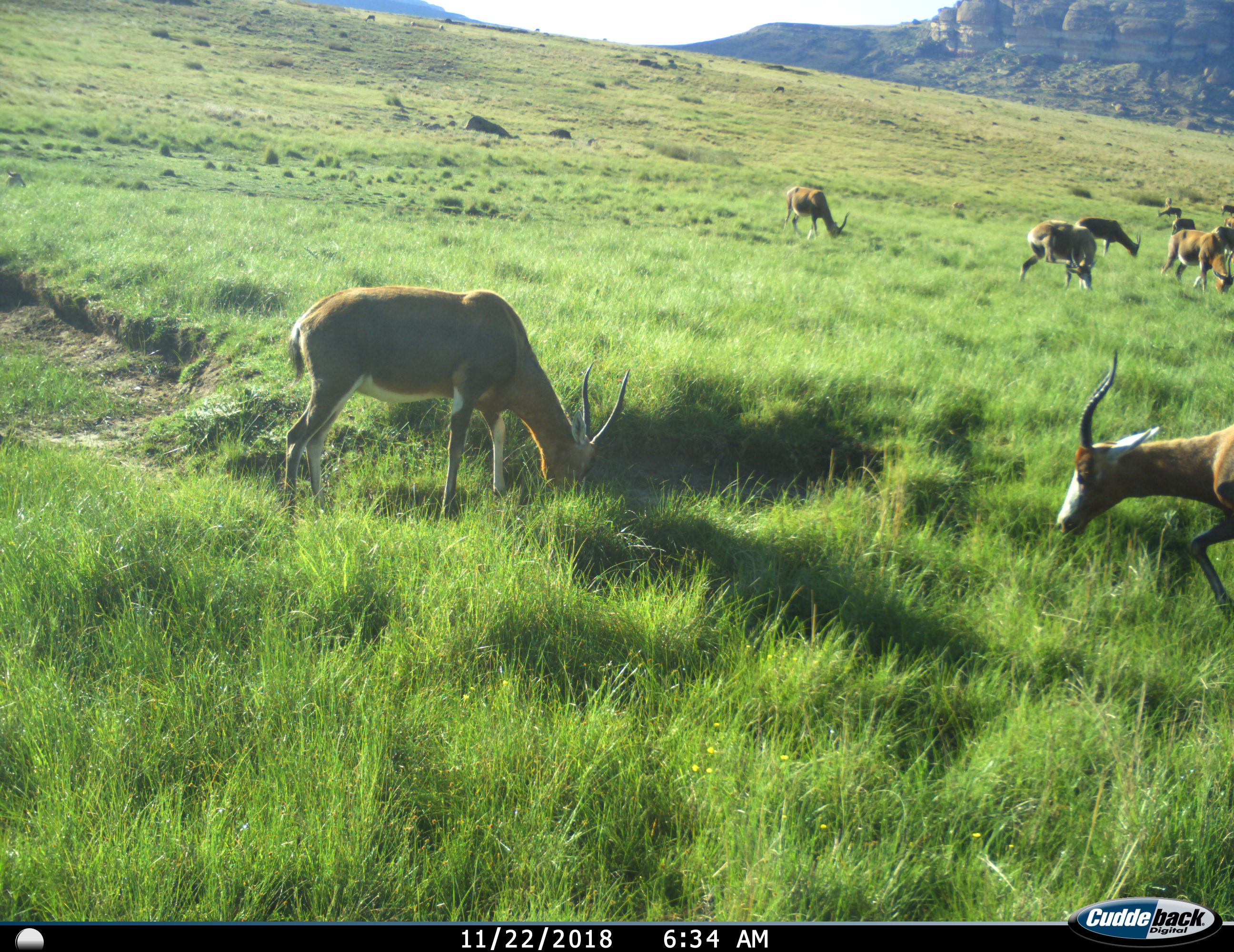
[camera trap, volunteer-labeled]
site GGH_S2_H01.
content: unidentified animal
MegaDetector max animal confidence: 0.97